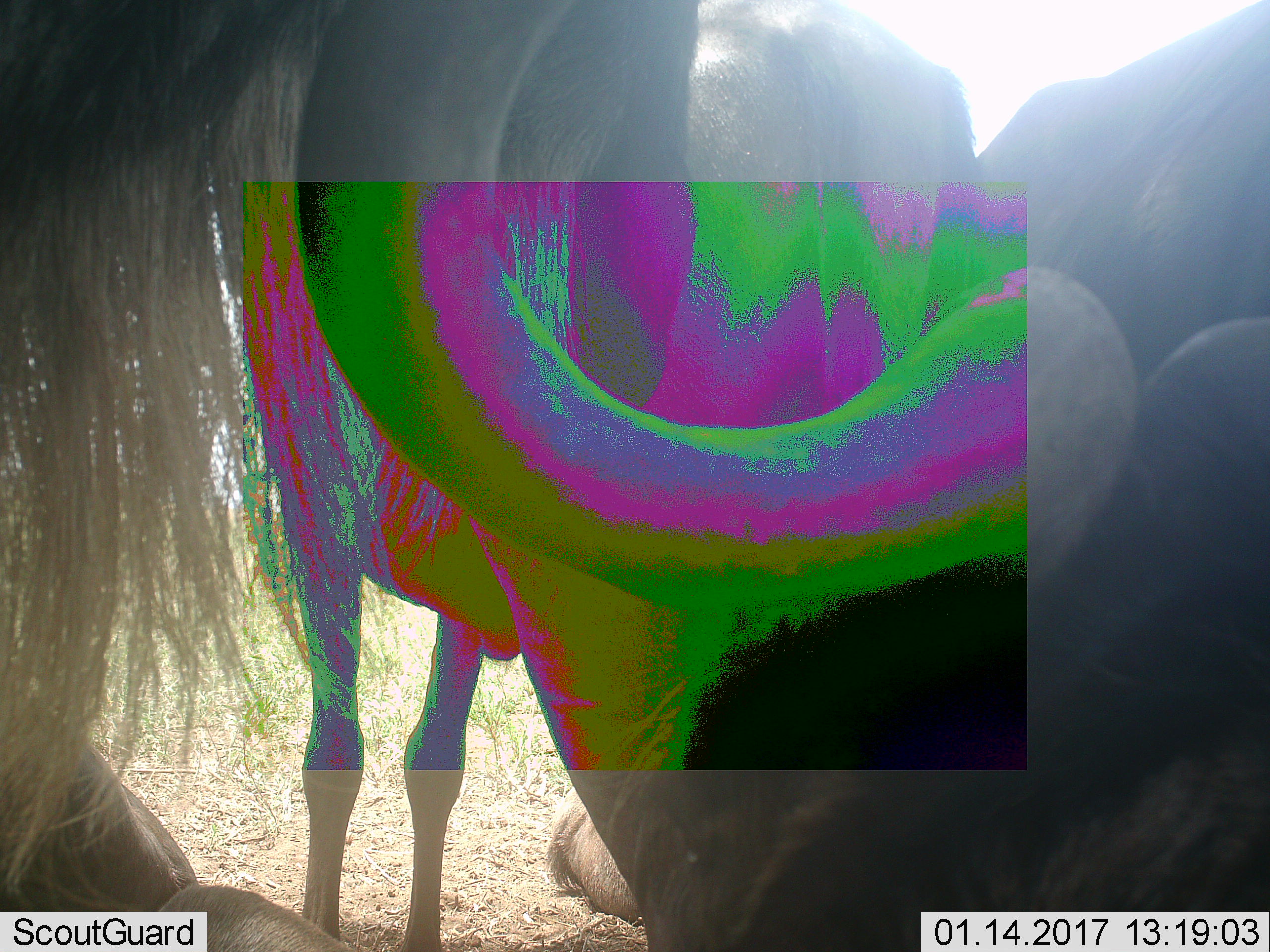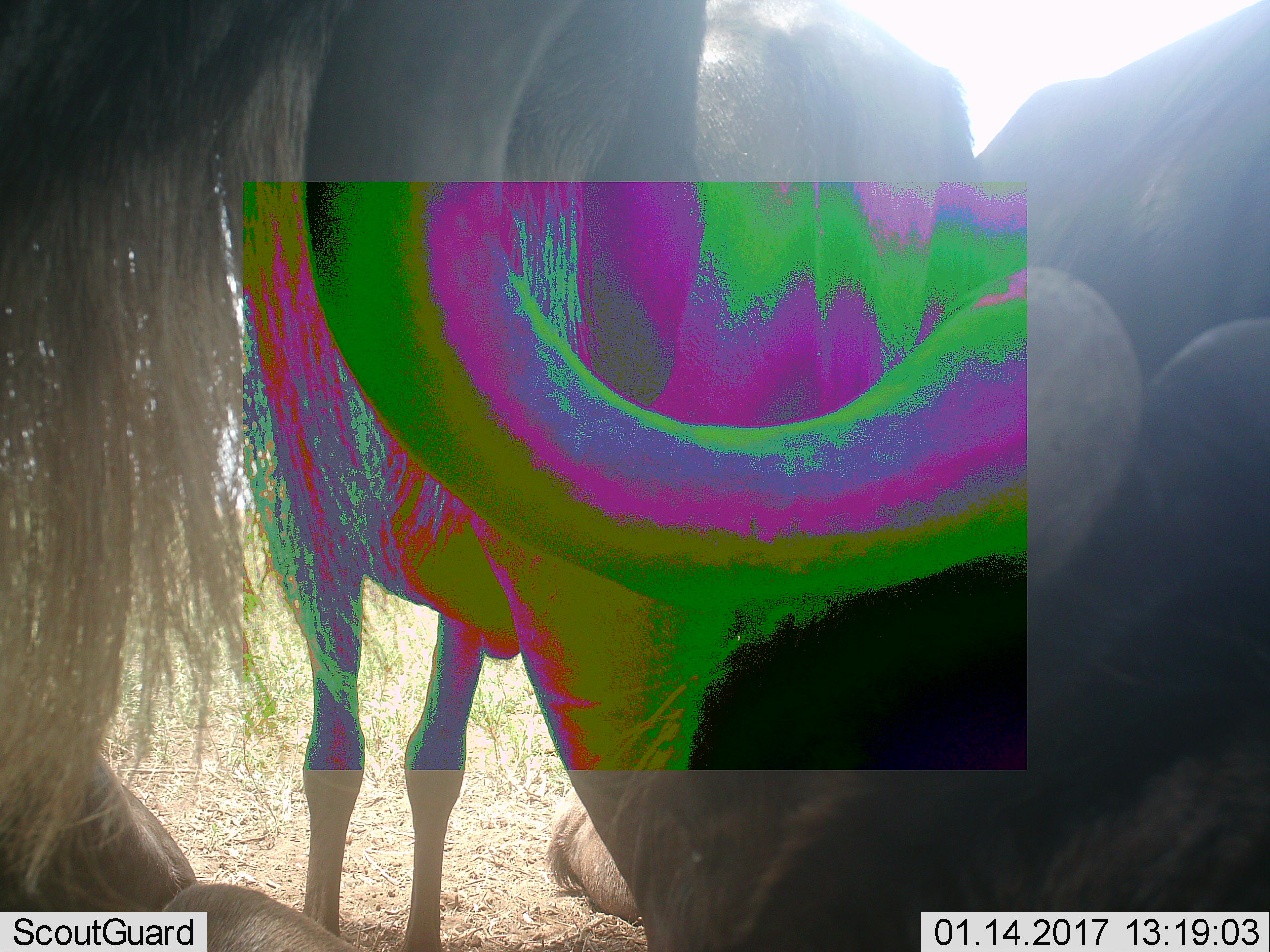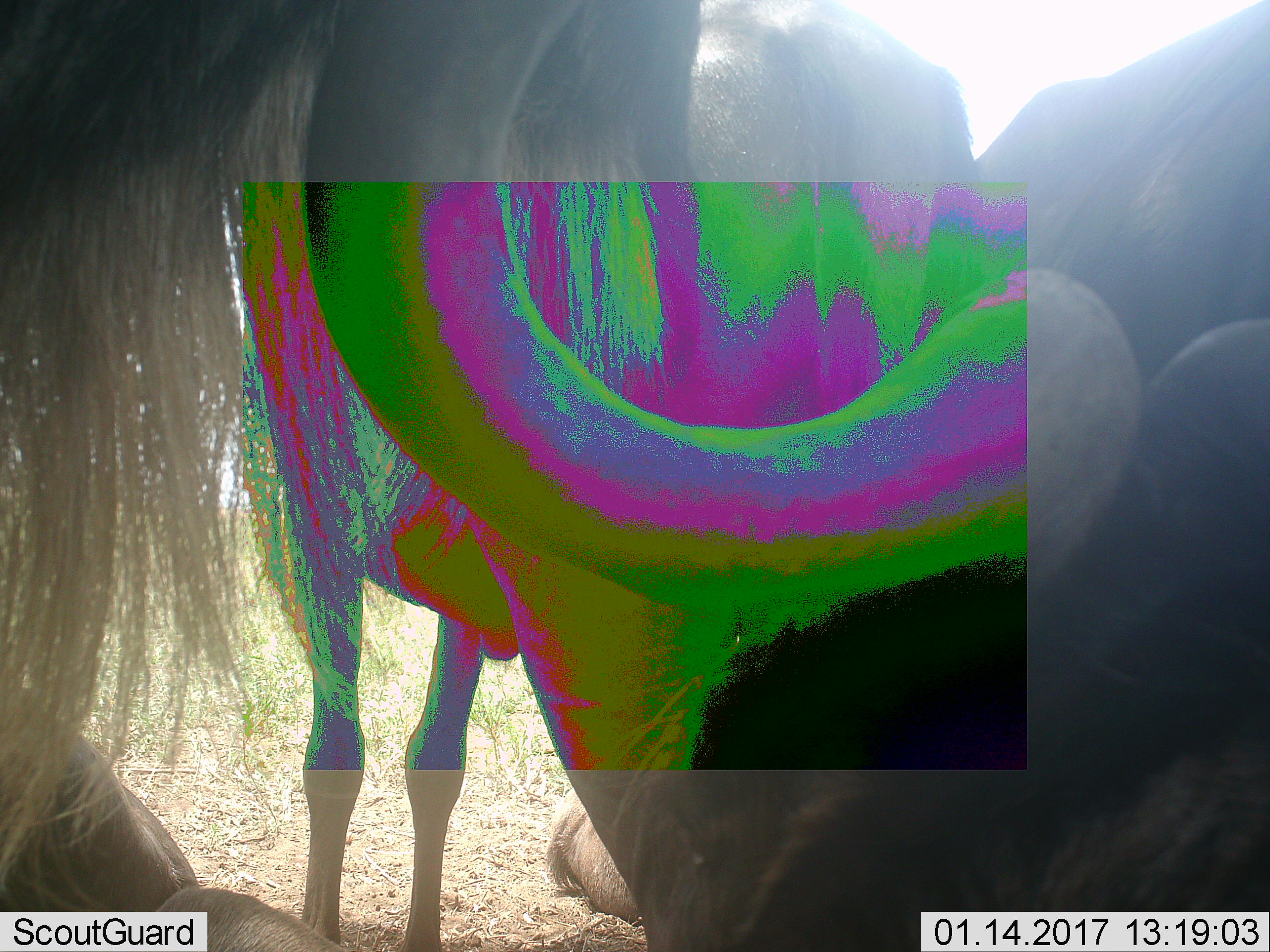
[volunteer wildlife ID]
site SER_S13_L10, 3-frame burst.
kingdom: Animalia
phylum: Chordata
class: Mammalia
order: Artiodactyla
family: Bovidae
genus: Connochaetes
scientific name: Connochaetes taurinus taurinus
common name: blue wildebeest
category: wildebeestblue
Wildebeestblue (blue wildebeest) (Connochaetes taurinus taurinus), count 3. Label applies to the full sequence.